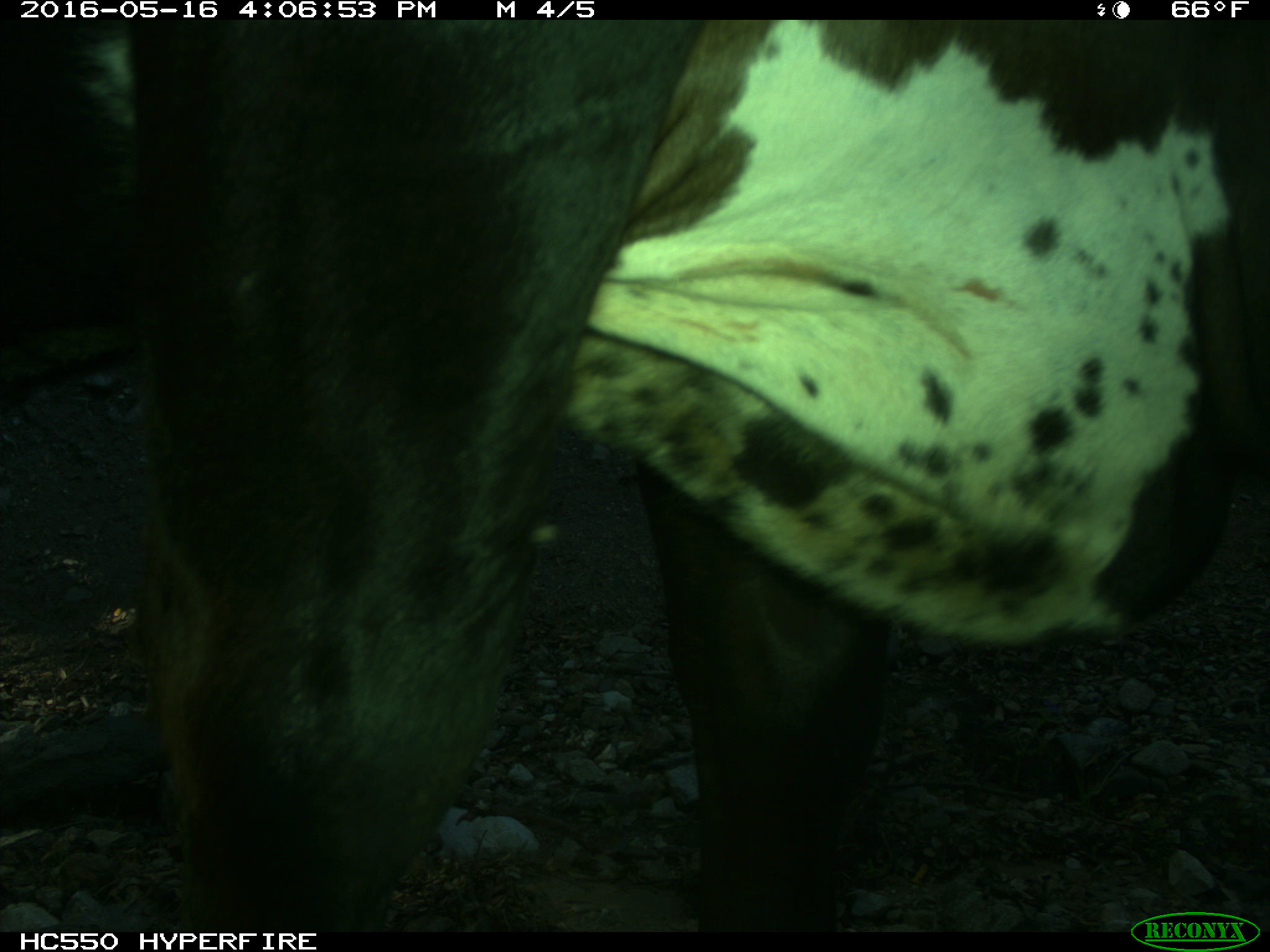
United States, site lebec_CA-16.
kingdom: Animalia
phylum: Chordata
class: Mammalia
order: Artiodactyla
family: Bovidae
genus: Bos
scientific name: Bos taurus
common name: domestic cow